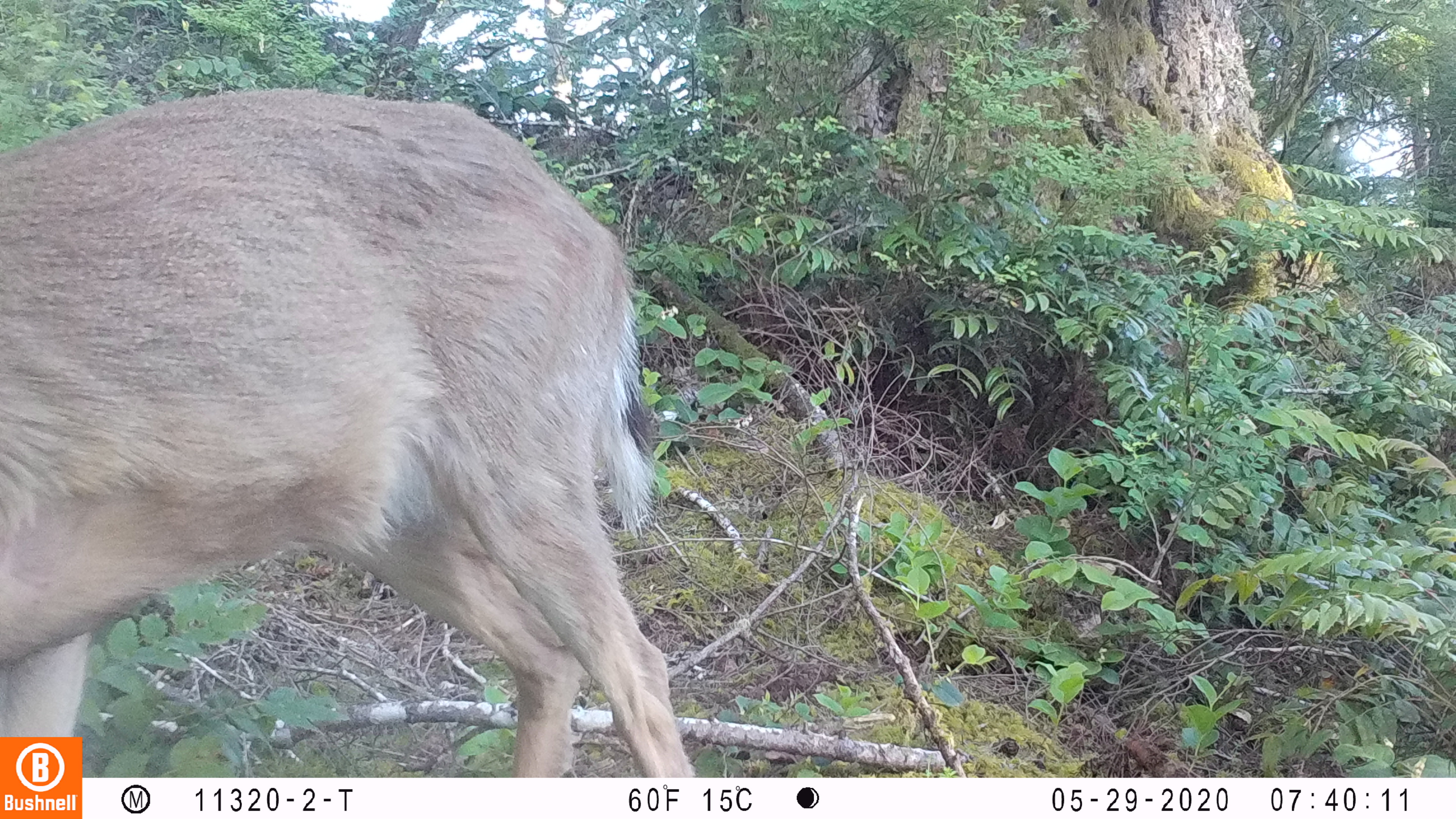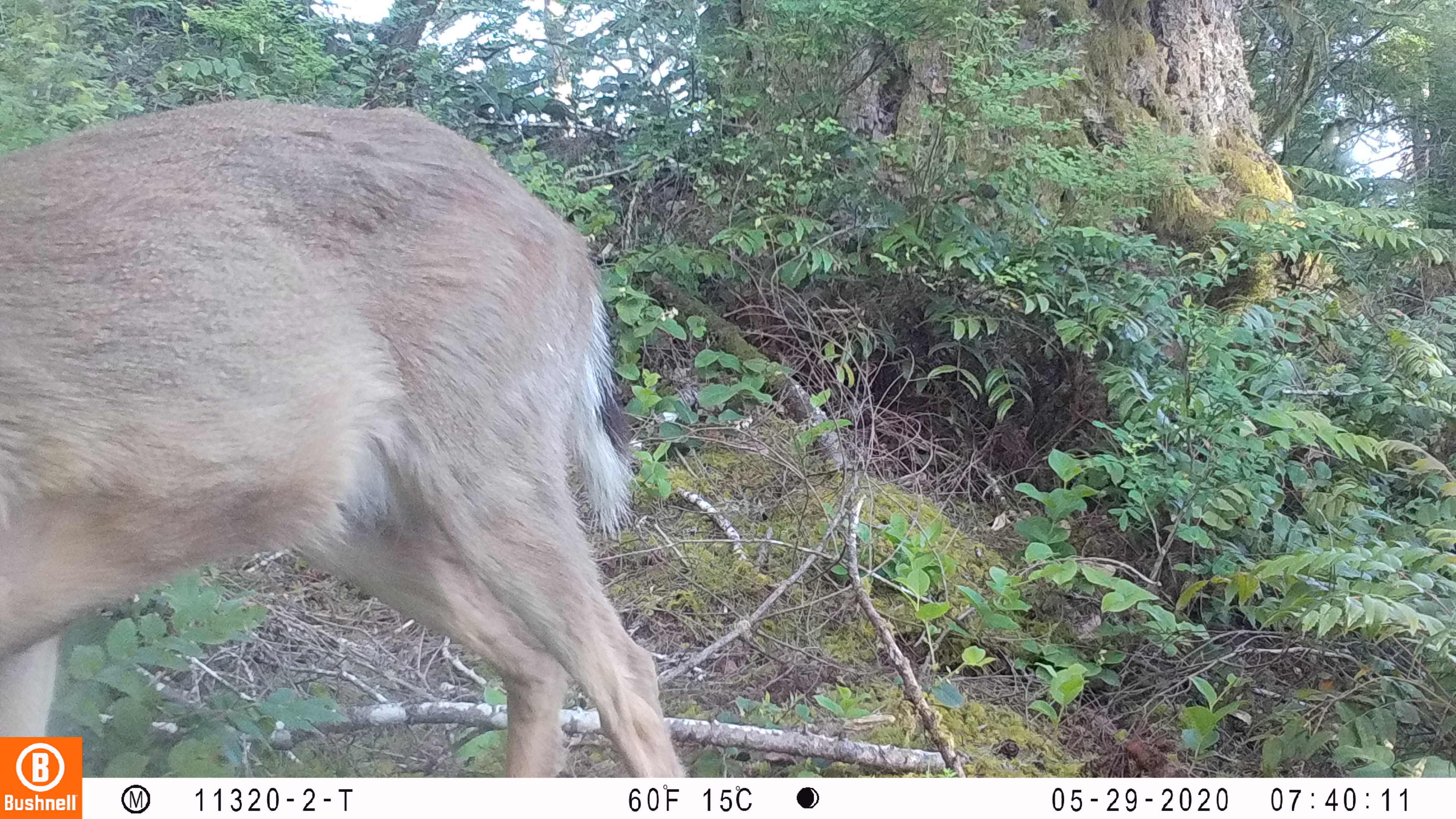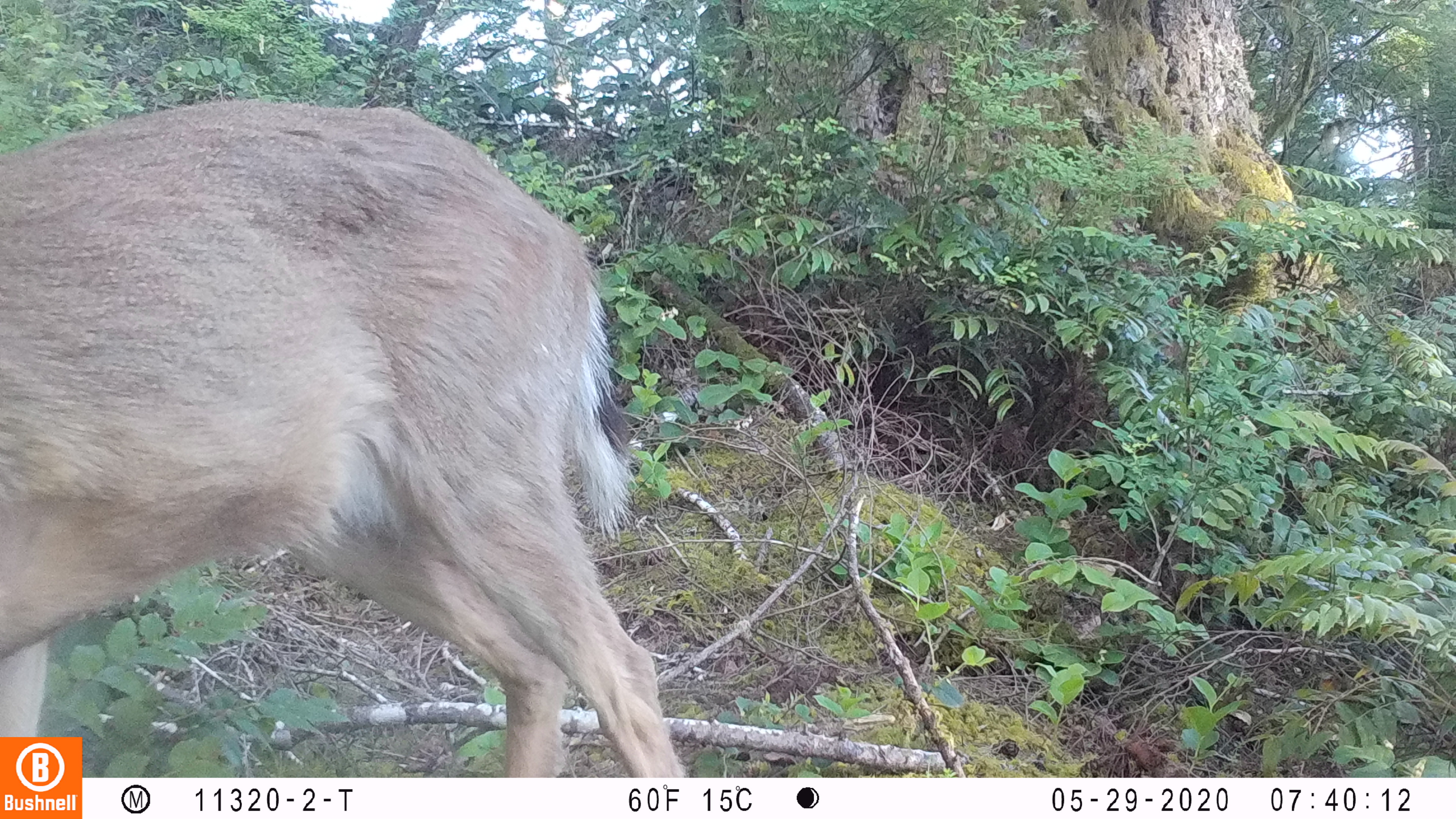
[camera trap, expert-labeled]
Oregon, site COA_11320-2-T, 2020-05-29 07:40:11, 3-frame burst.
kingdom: Animalia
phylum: Chordata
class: Mammalia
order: Artiodactyla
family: Cervidae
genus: Odocoileus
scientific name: Odocoileus hemionus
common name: black-tailed deer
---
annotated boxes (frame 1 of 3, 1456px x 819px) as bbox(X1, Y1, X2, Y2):
black-tailed deer: bbox(2, 78, 679, 732)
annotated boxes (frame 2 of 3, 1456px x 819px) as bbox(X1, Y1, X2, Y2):
black-tailed deer: bbox(2, 90, 660, 730)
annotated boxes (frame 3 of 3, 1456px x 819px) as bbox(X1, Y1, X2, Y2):
black-tailed deer: bbox(0, 88, 649, 734)